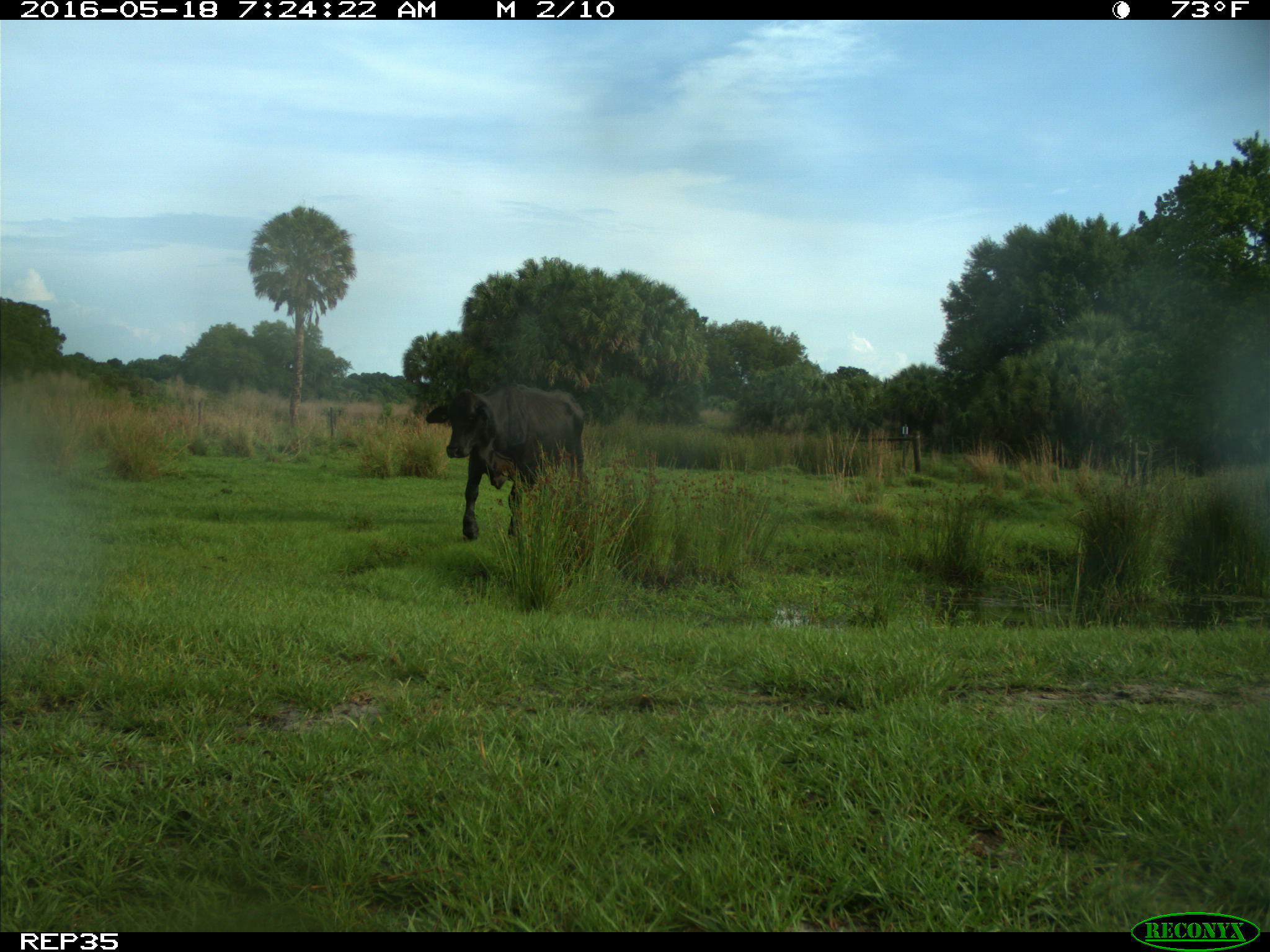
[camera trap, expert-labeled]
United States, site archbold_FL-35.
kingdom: Animalia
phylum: Chordata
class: Mammalia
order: Artiodactyla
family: Bovidae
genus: Bos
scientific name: Bos taurus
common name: domestic cow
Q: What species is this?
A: Bos taurus (domestic cow).